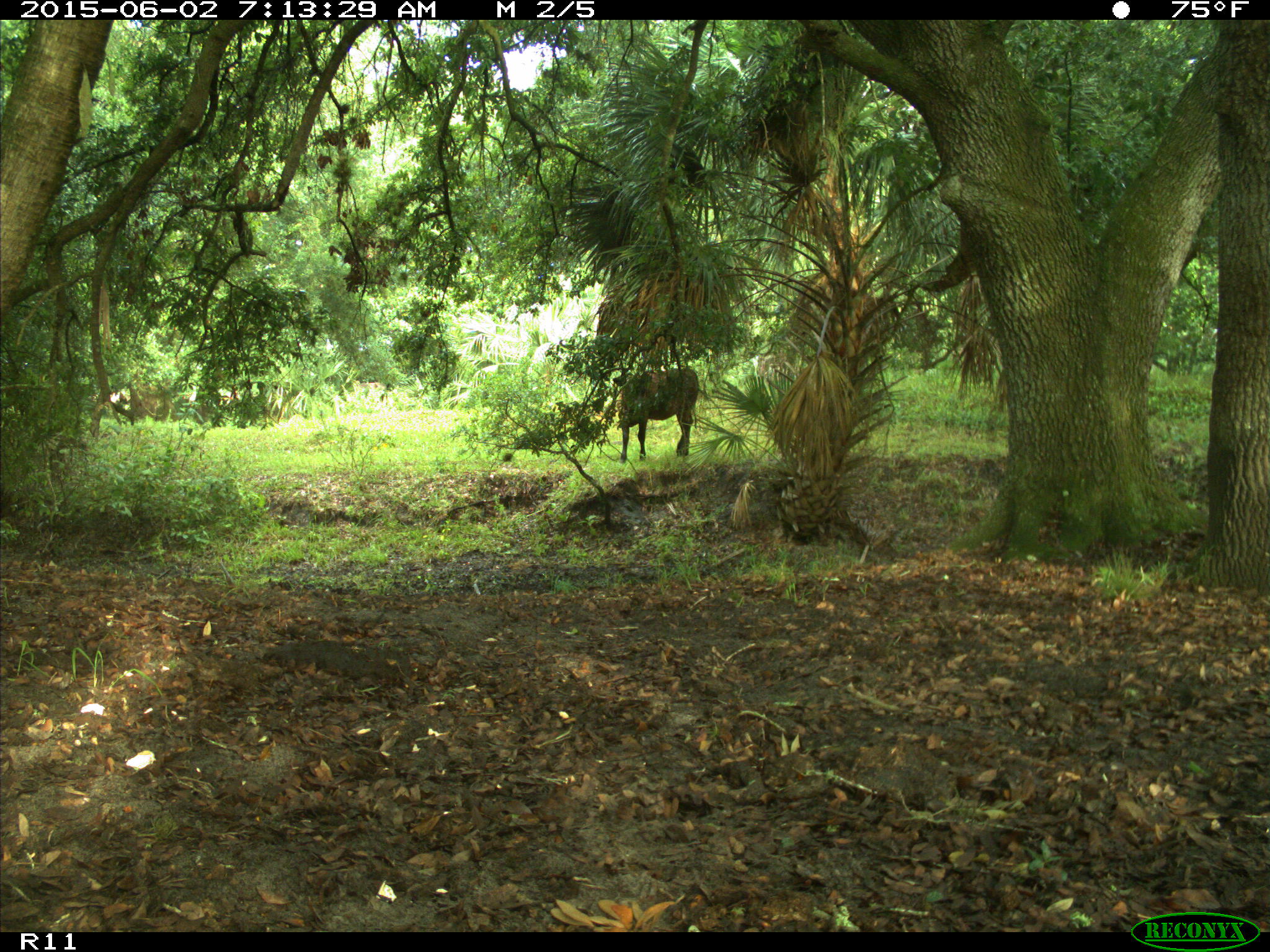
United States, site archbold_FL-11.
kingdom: Animalia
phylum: Chordata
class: Mammalia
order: Artiodactyla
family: Bovidae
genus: Bos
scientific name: Bos taurus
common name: domestic cow